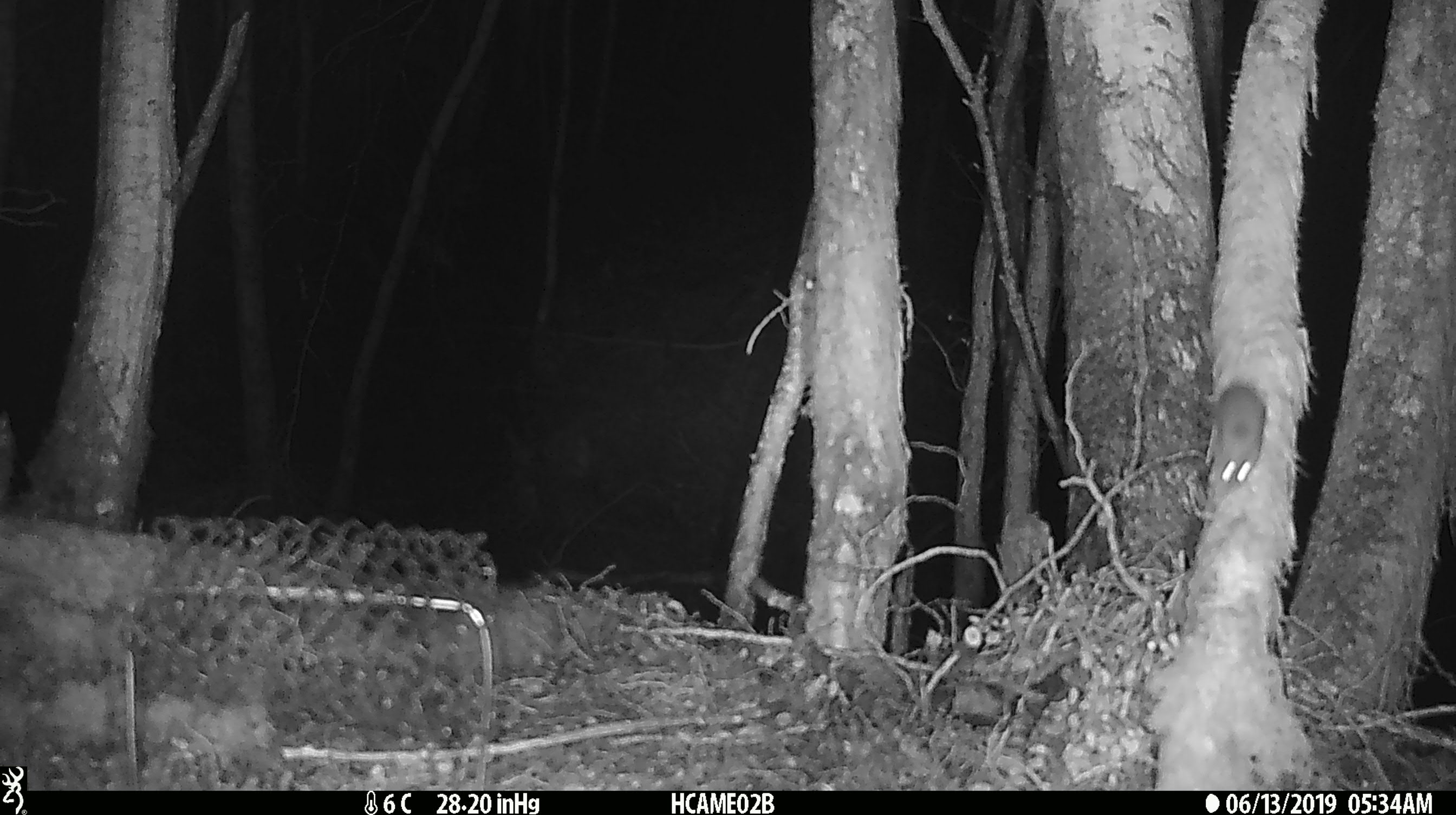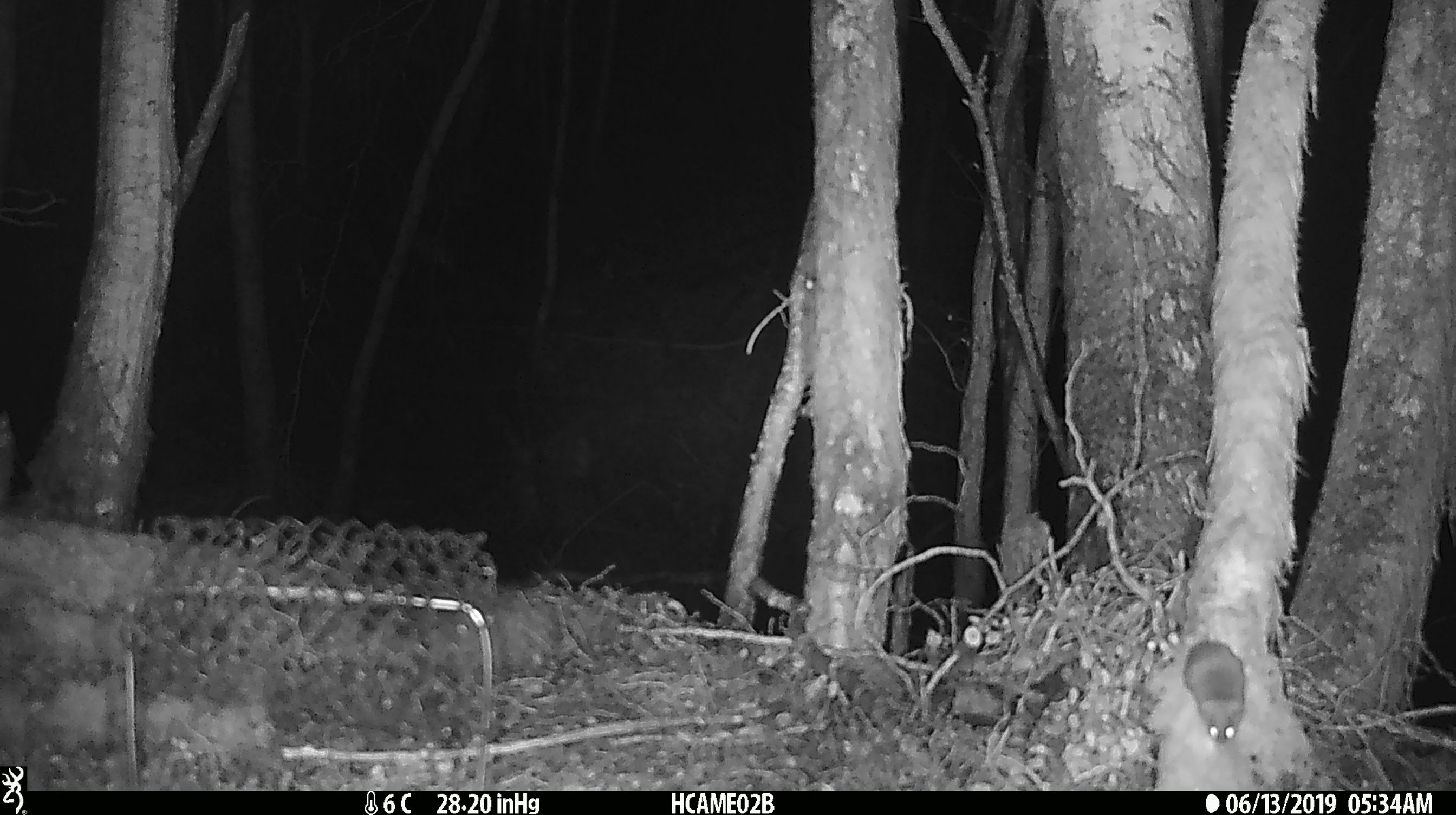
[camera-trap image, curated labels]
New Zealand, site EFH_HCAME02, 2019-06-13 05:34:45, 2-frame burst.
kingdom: Animalia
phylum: Chordata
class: Mammalia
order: Rodentia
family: Muridae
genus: Mus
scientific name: Mus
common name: mouse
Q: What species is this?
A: Mouse (Mus).